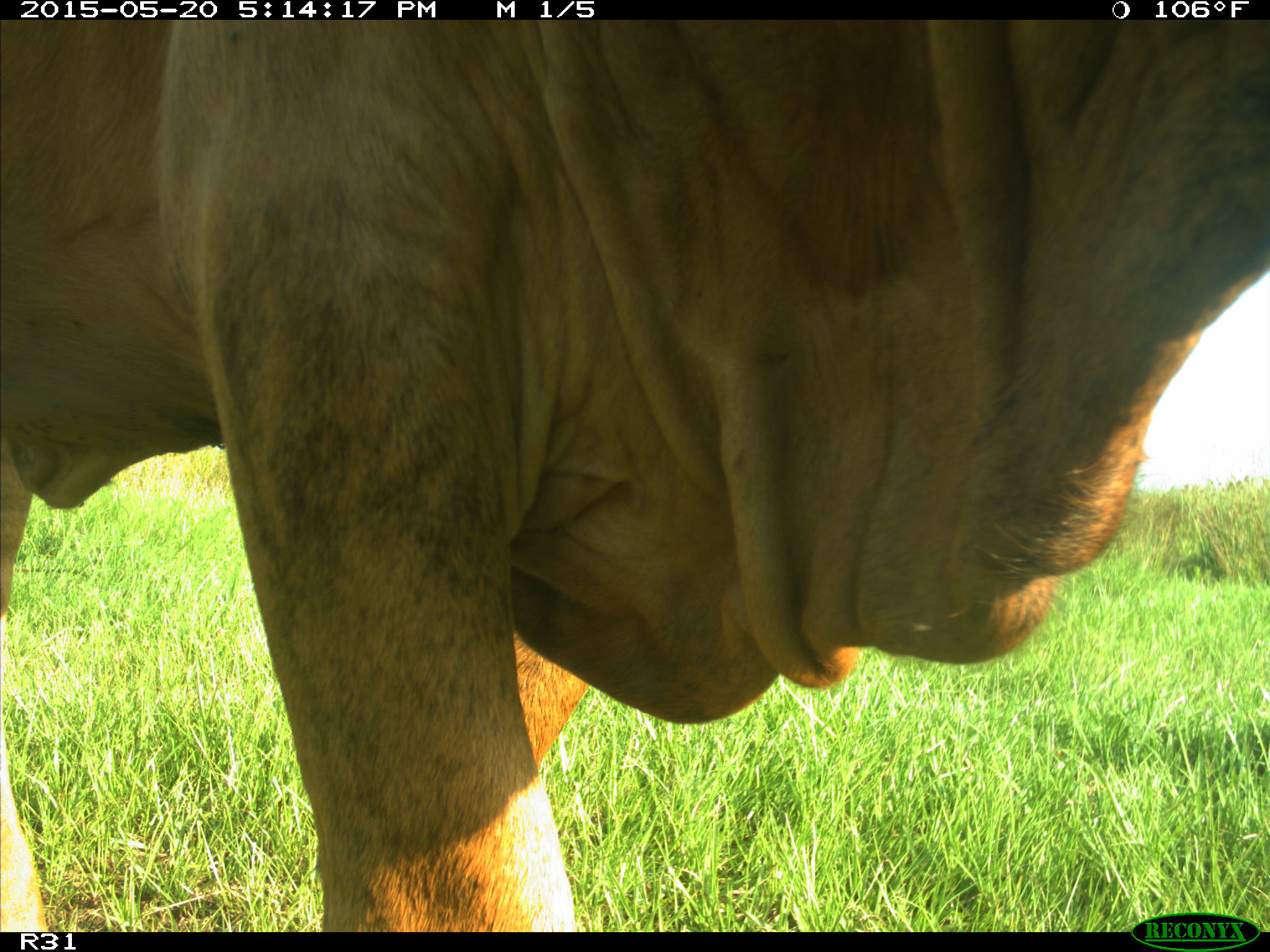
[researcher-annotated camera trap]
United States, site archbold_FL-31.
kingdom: Animalia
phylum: Chordata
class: Mammalia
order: Artiodactyla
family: Bovidae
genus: Bos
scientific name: Bos taurus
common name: domestic cow